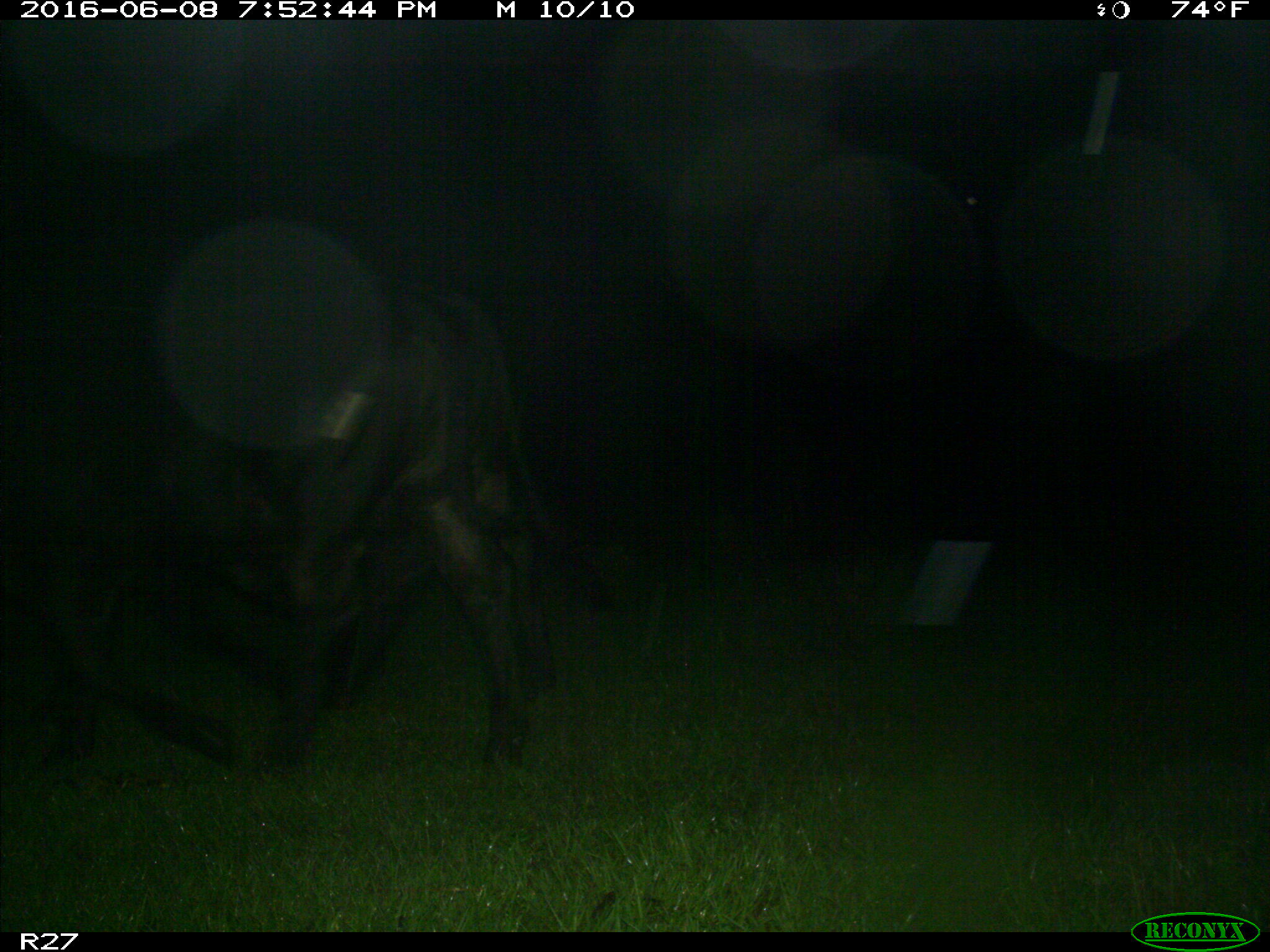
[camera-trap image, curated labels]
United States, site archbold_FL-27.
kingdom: Animalia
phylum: Chordata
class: Mammalia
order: Artiodactyla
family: Bovidae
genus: Bos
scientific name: Bos taurus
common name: domestic cow